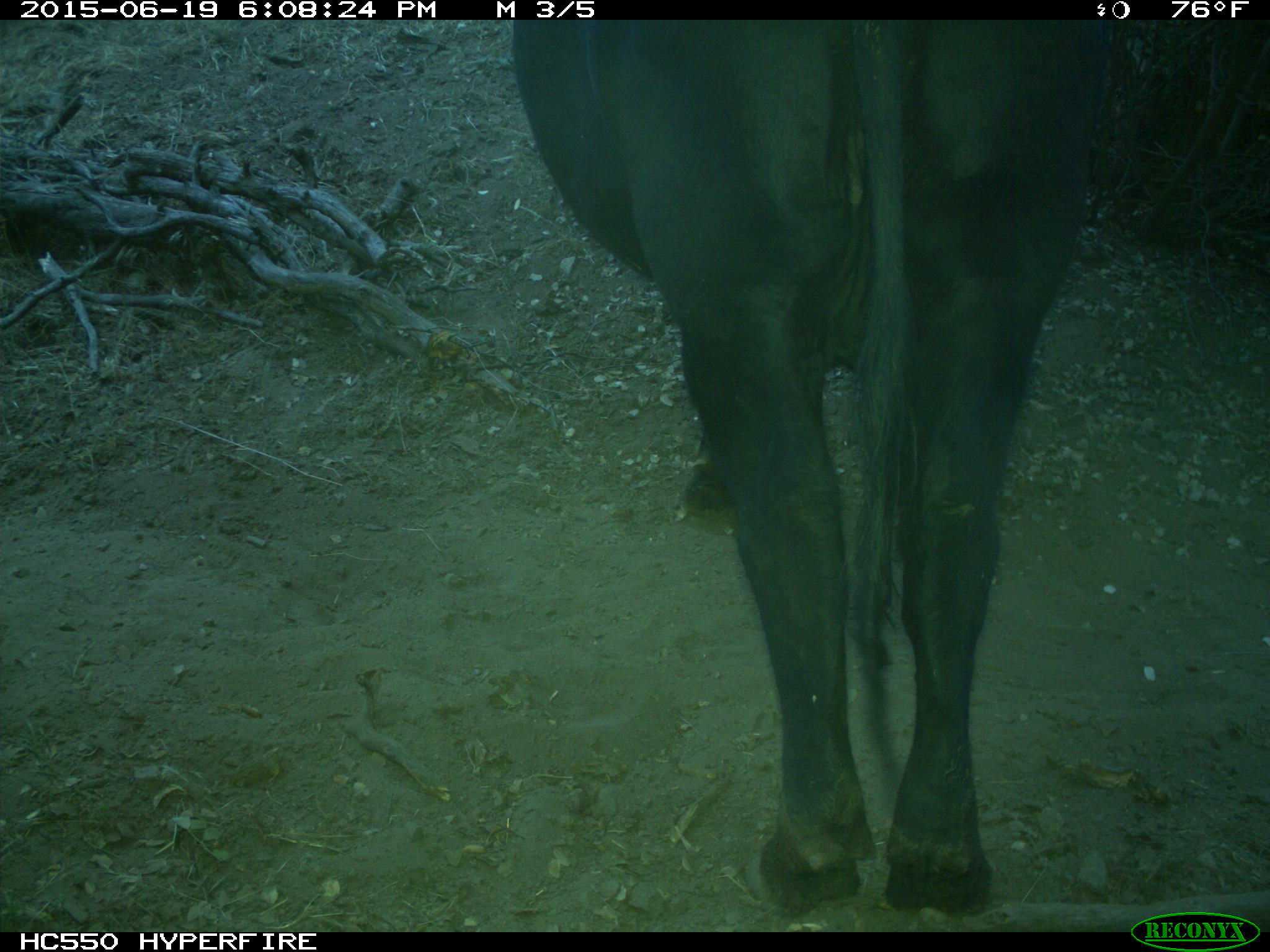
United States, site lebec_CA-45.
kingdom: Animalia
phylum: Chordata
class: Mammalia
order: Artiodactyla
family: Bovidae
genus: Bos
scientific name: Bos taurus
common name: domestic cow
Bos taurus (domestic cow).